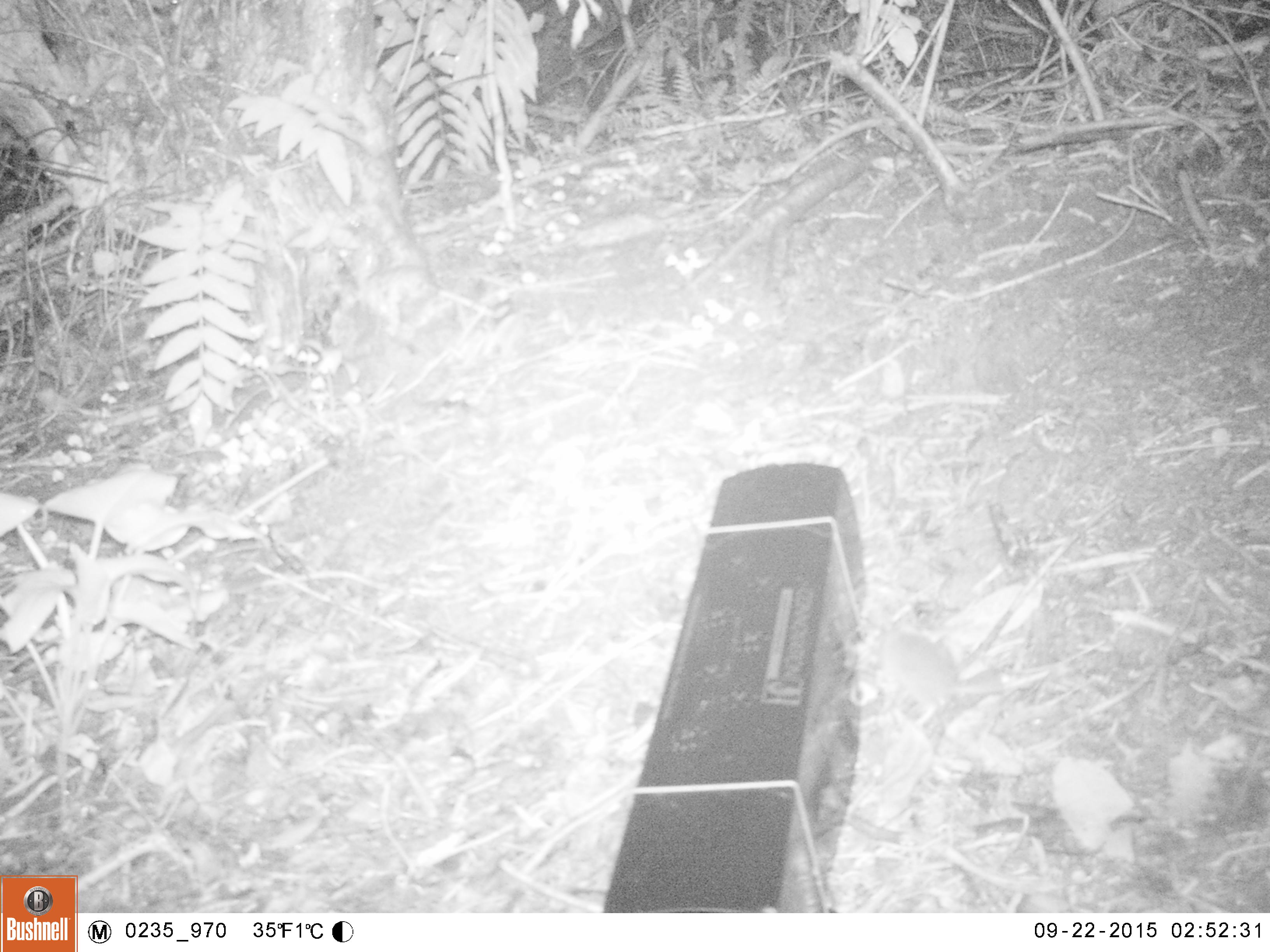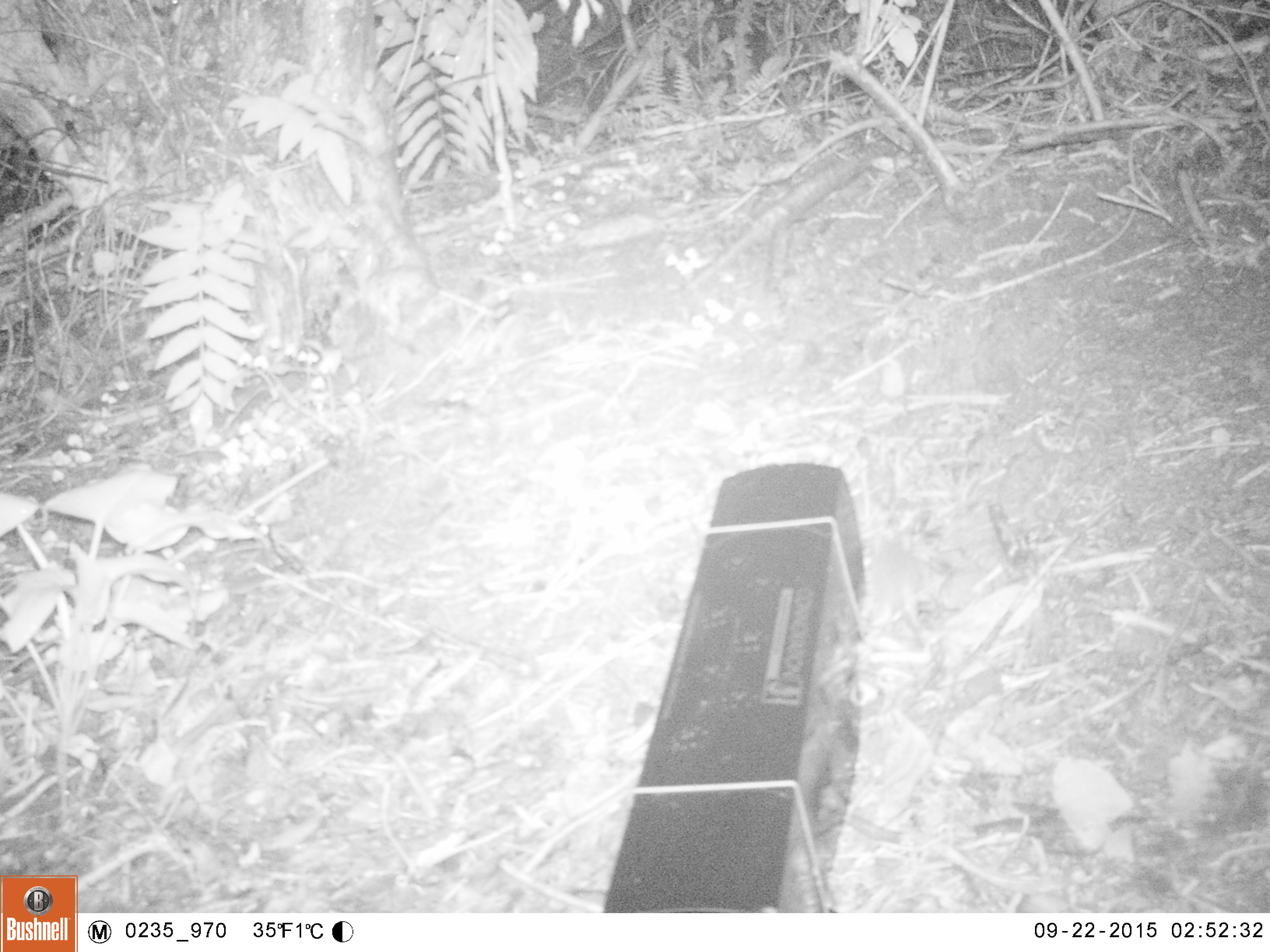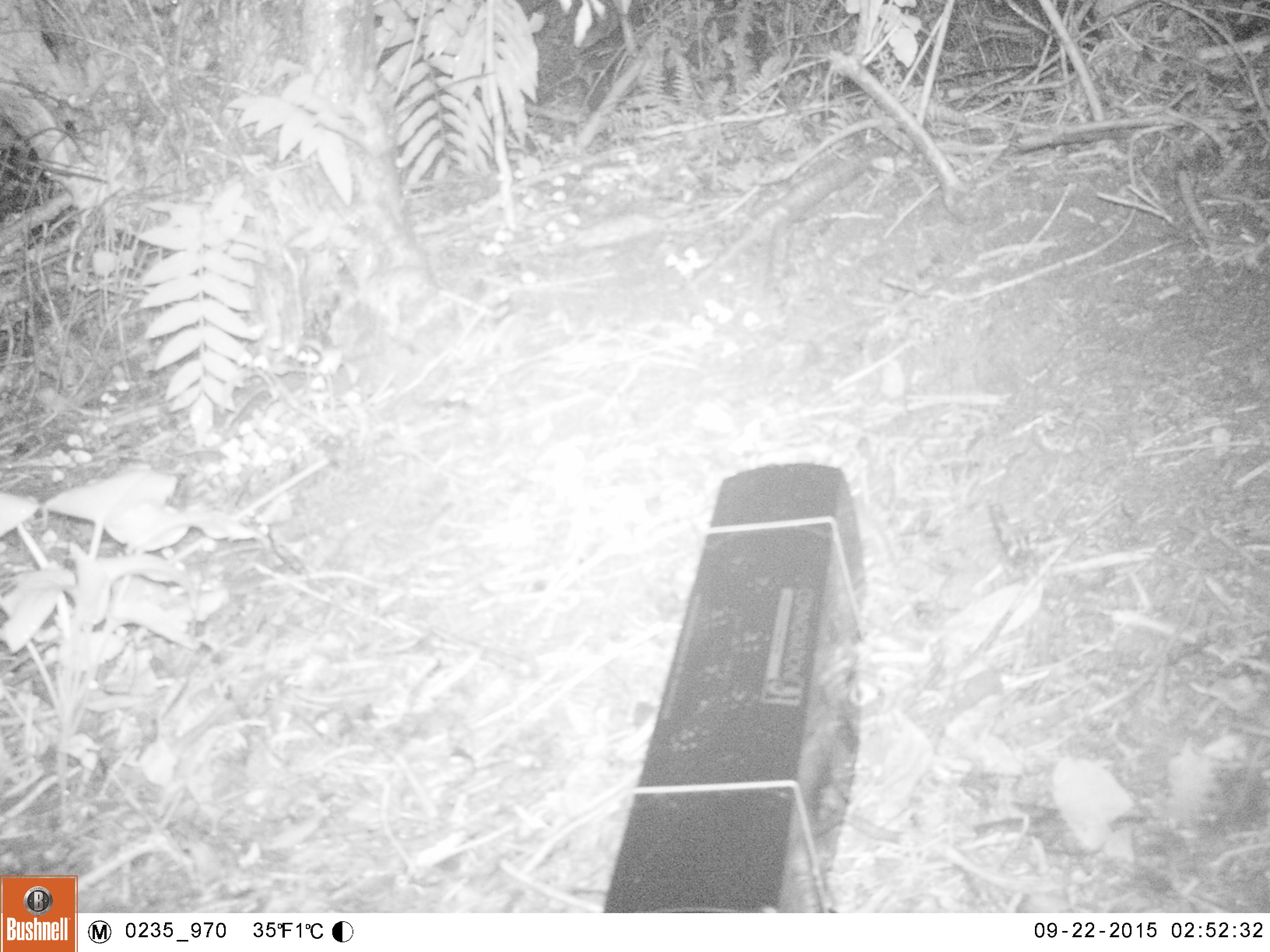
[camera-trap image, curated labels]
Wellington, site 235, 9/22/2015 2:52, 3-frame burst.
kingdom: Animalia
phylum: Chordata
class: Mammalia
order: Rodentia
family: Muridae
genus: Mus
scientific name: Mus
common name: mouse